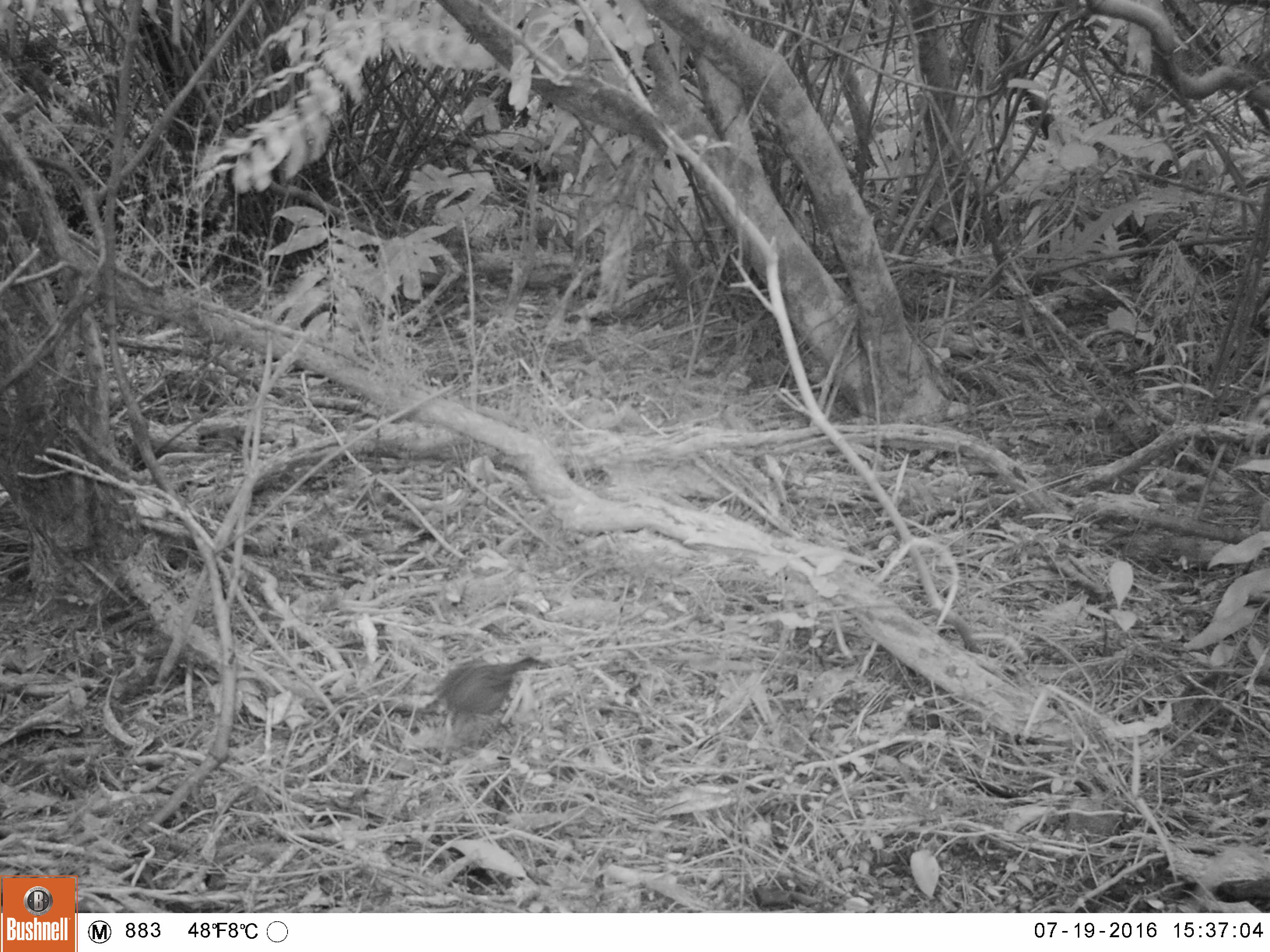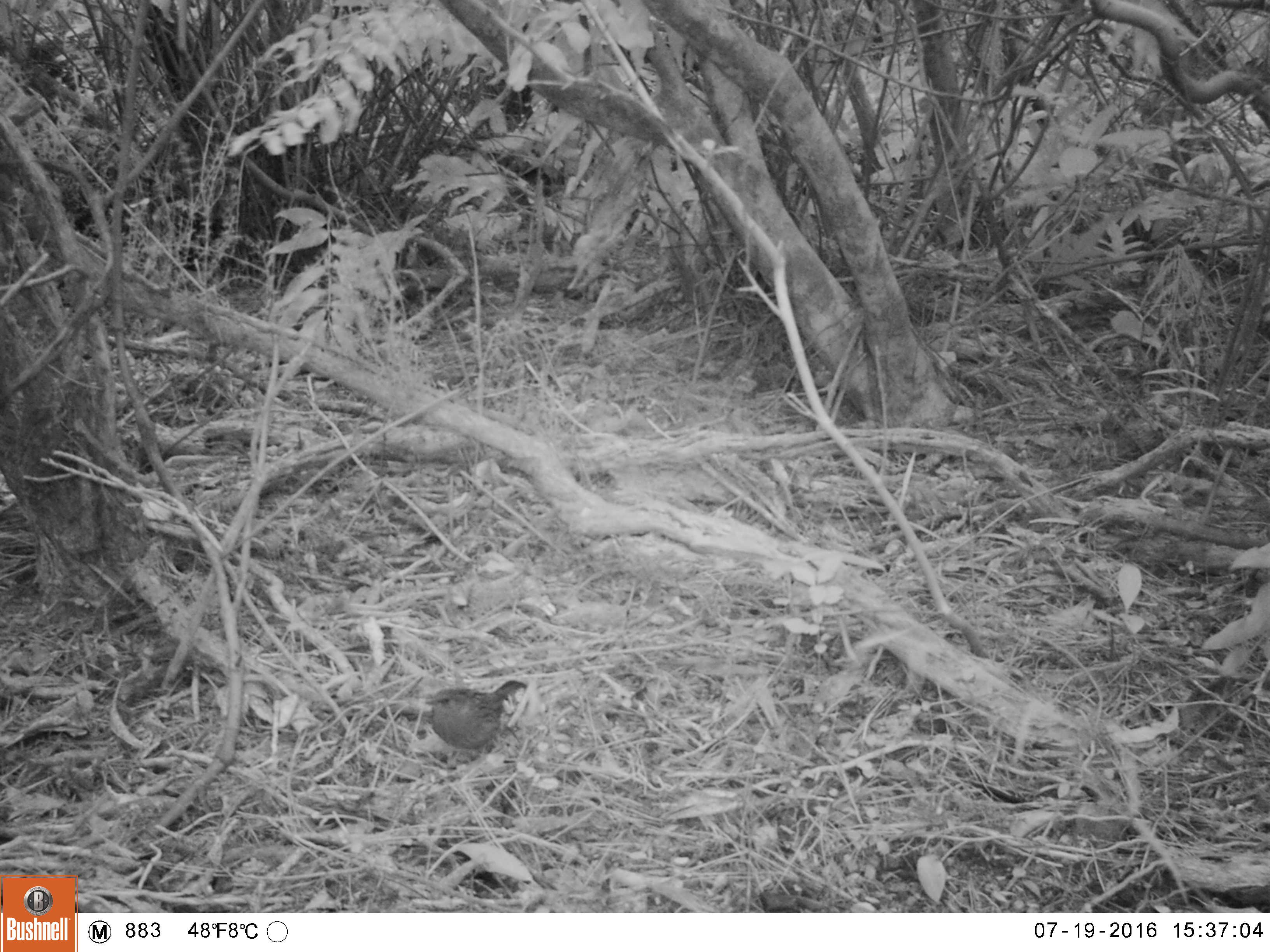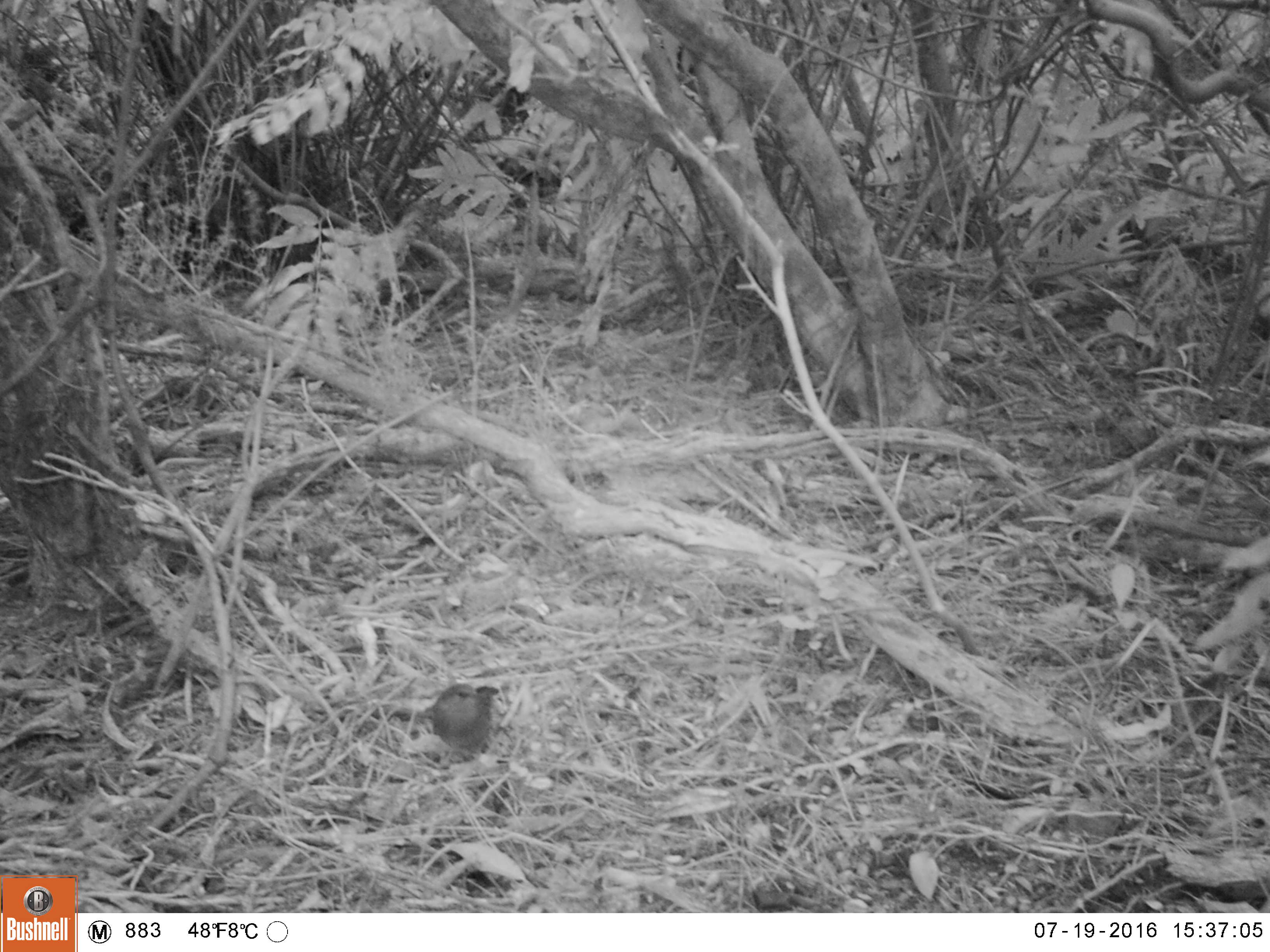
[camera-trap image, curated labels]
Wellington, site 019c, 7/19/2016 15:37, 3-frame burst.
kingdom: Animalia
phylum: Chordata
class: Aves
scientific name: Aves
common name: bird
Bird (Aves).